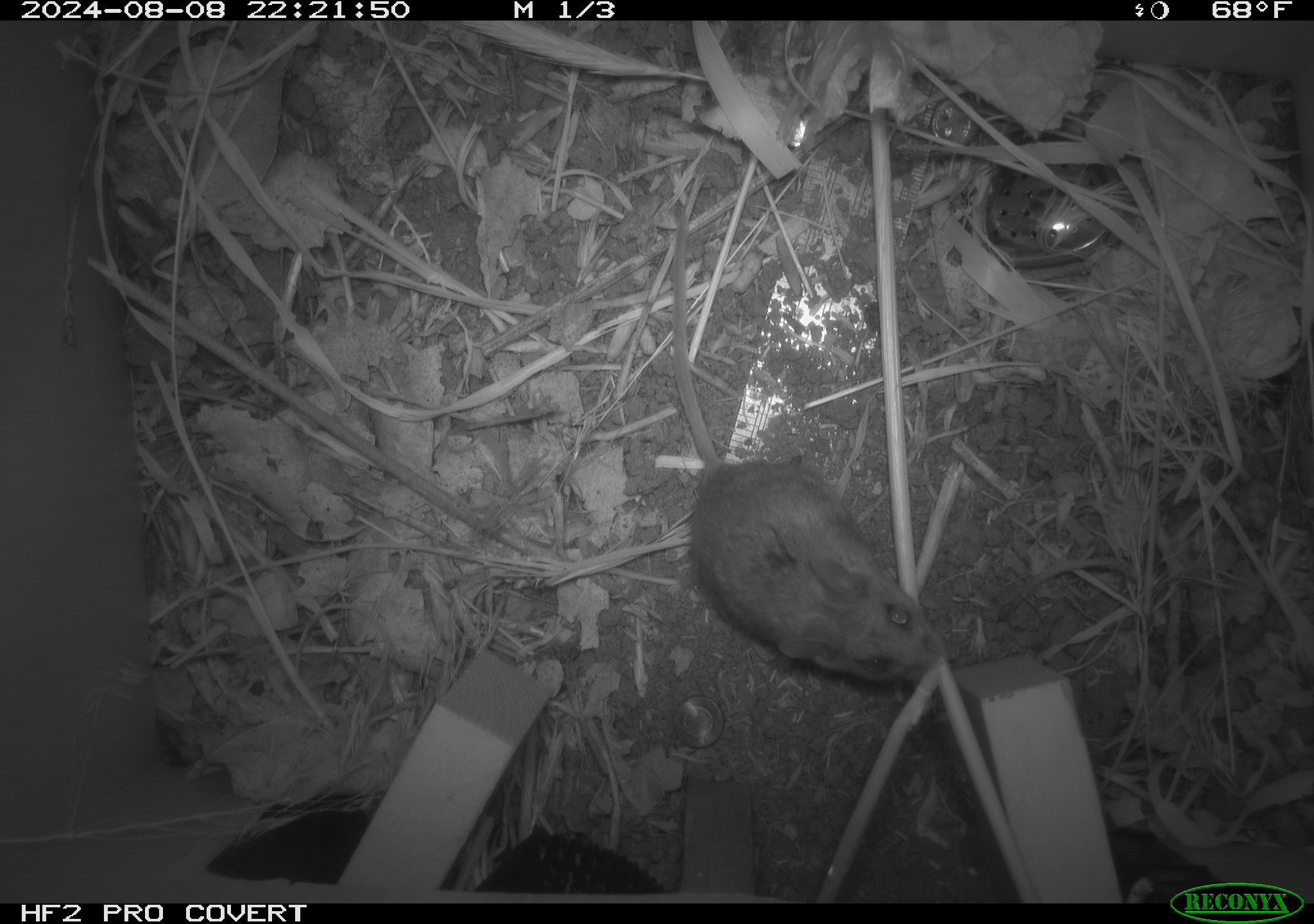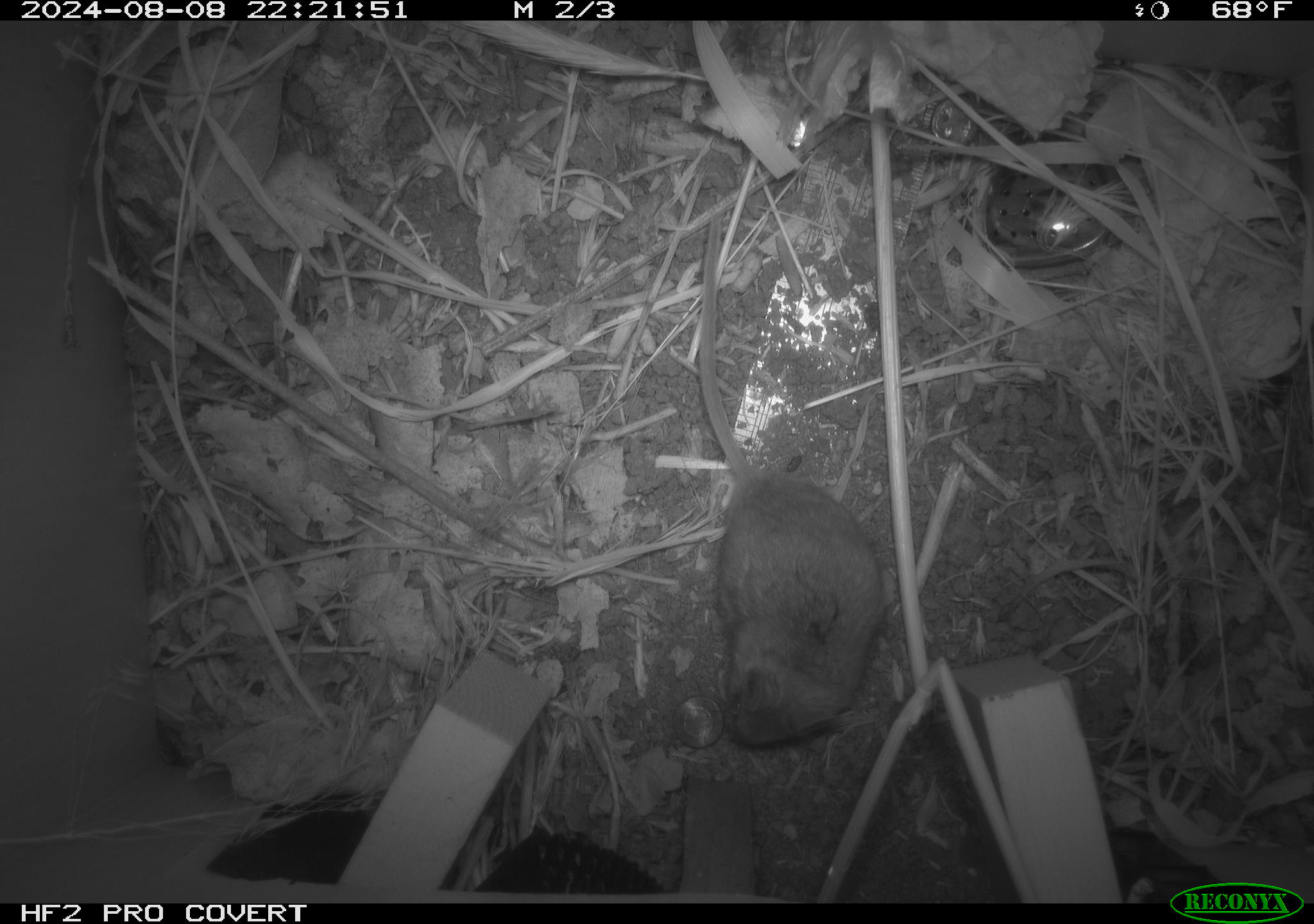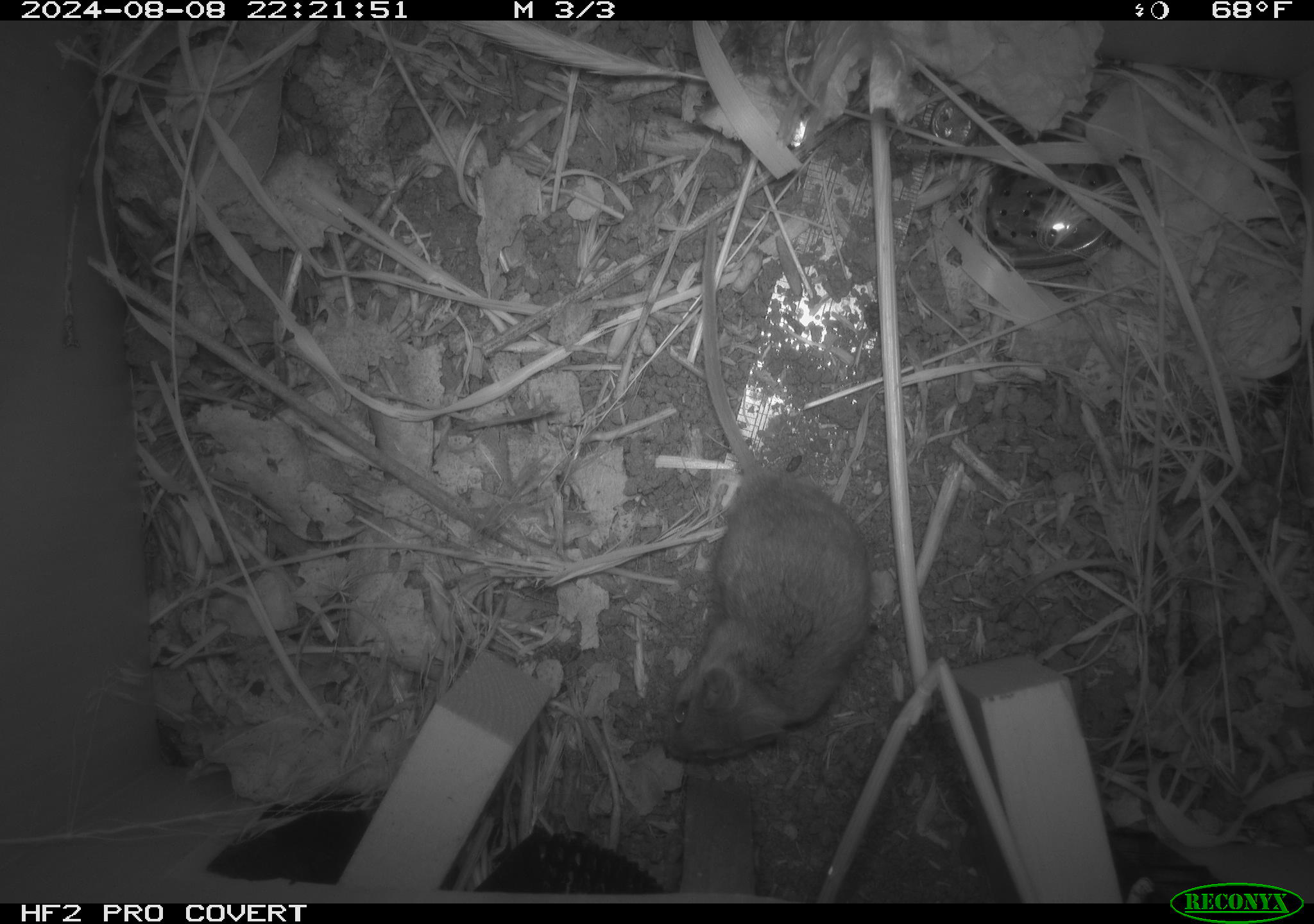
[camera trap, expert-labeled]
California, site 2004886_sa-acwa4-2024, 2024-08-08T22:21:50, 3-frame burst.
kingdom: Animalia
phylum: Chordata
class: Mammalia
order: Rodentia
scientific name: Rodentia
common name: mouse species